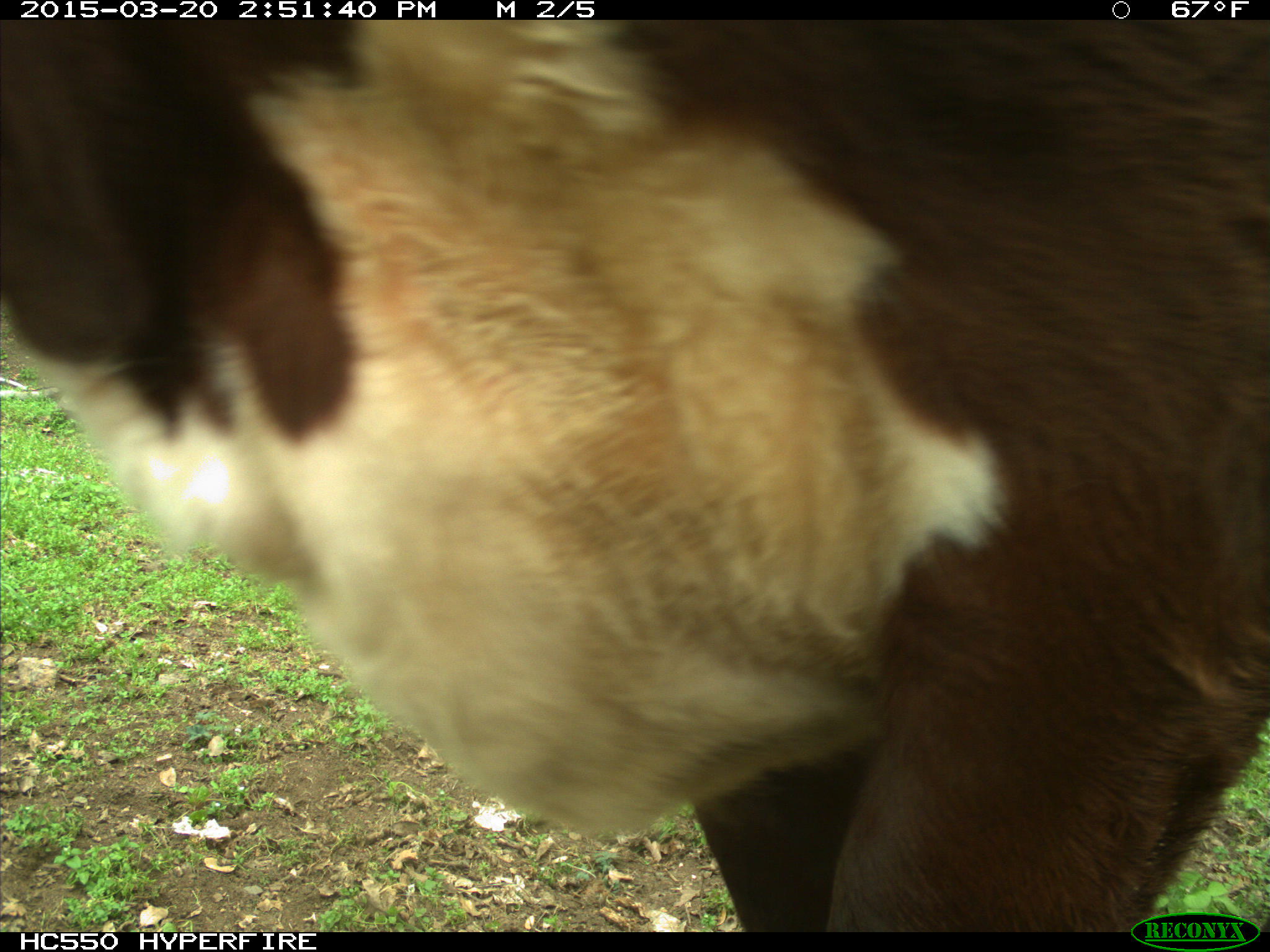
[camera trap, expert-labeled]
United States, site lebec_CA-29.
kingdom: Animalia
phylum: Chordata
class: Mammalia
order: Artiodactyla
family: Bovidae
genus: Bos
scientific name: Bos taurus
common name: domestic cow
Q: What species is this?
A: Bos taurus (domestic cow).